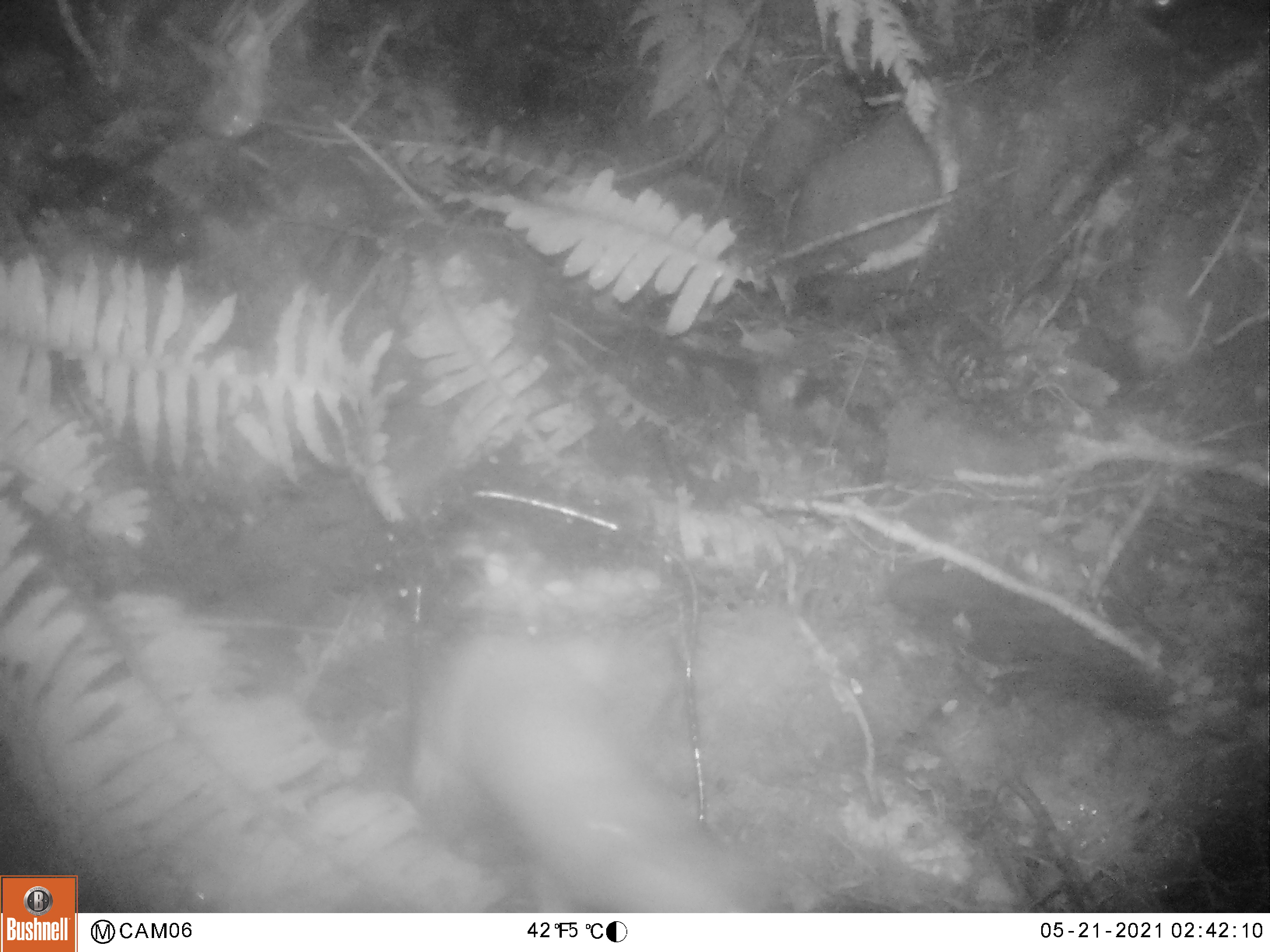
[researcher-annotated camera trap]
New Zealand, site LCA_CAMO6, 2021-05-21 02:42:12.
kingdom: Animalia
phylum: Chordata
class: Mammalia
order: Carnivora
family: Mustelidae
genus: Mustela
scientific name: Mustela erminea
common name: stoat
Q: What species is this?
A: Stoat (Mustela erminea).